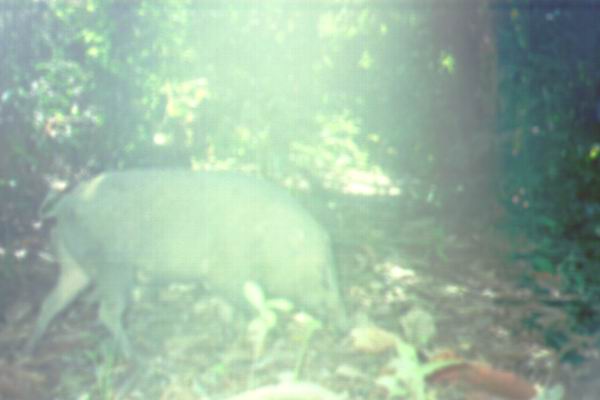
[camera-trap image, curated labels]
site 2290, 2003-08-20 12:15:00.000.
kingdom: Animalia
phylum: Chordata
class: Mammalia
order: Artiodactyla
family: Suidae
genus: Sus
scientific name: Sus scrofa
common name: wild boar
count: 1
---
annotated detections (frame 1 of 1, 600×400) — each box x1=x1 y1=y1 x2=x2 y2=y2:
sus scrofa: x1=22 y1=167 x2=348 y2=365